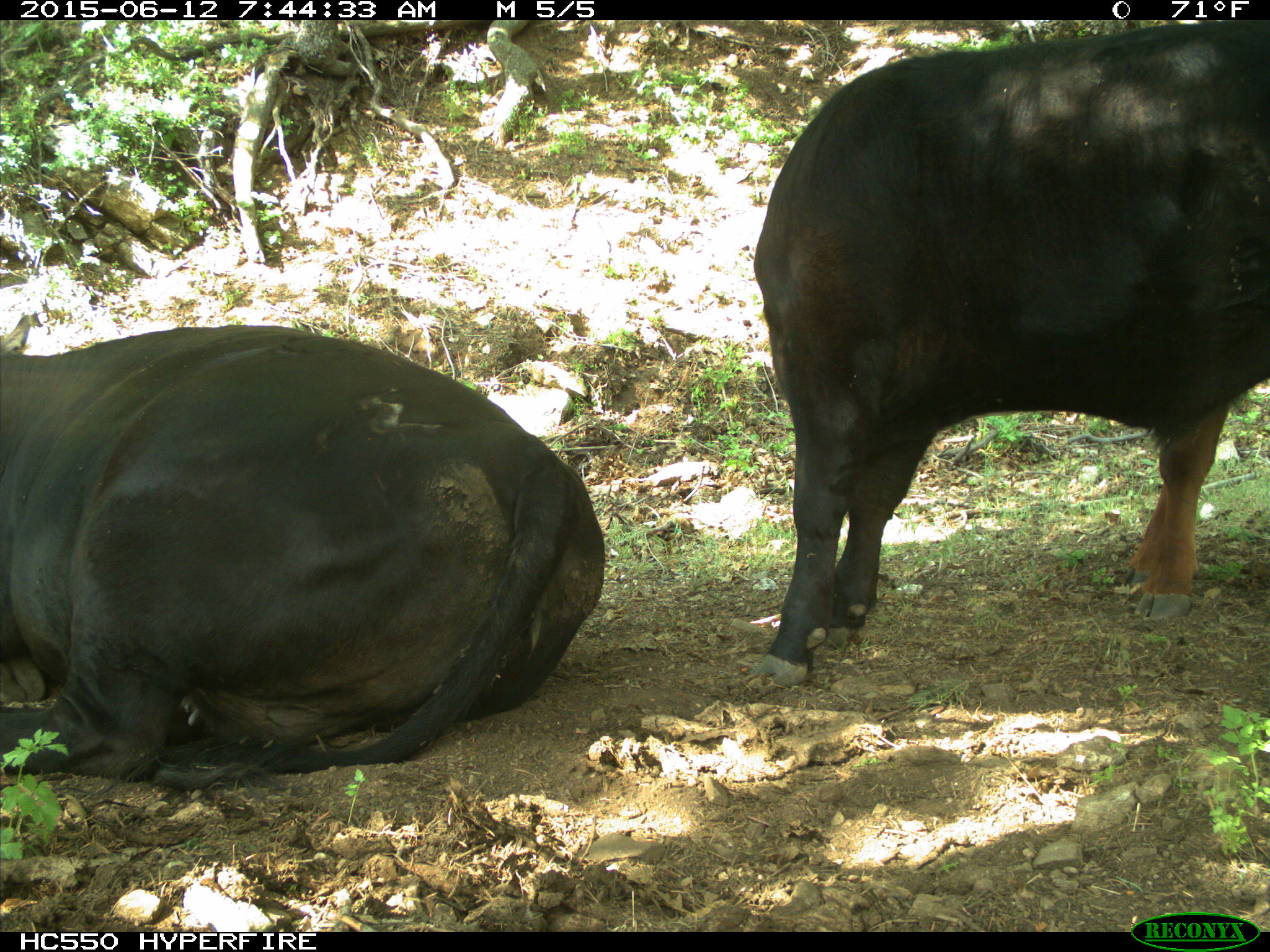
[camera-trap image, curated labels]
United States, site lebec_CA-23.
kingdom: Animalia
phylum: Chordata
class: Mammalia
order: Artiodactyla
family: Bovidae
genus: Bos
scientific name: Bos taurus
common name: domestic cow